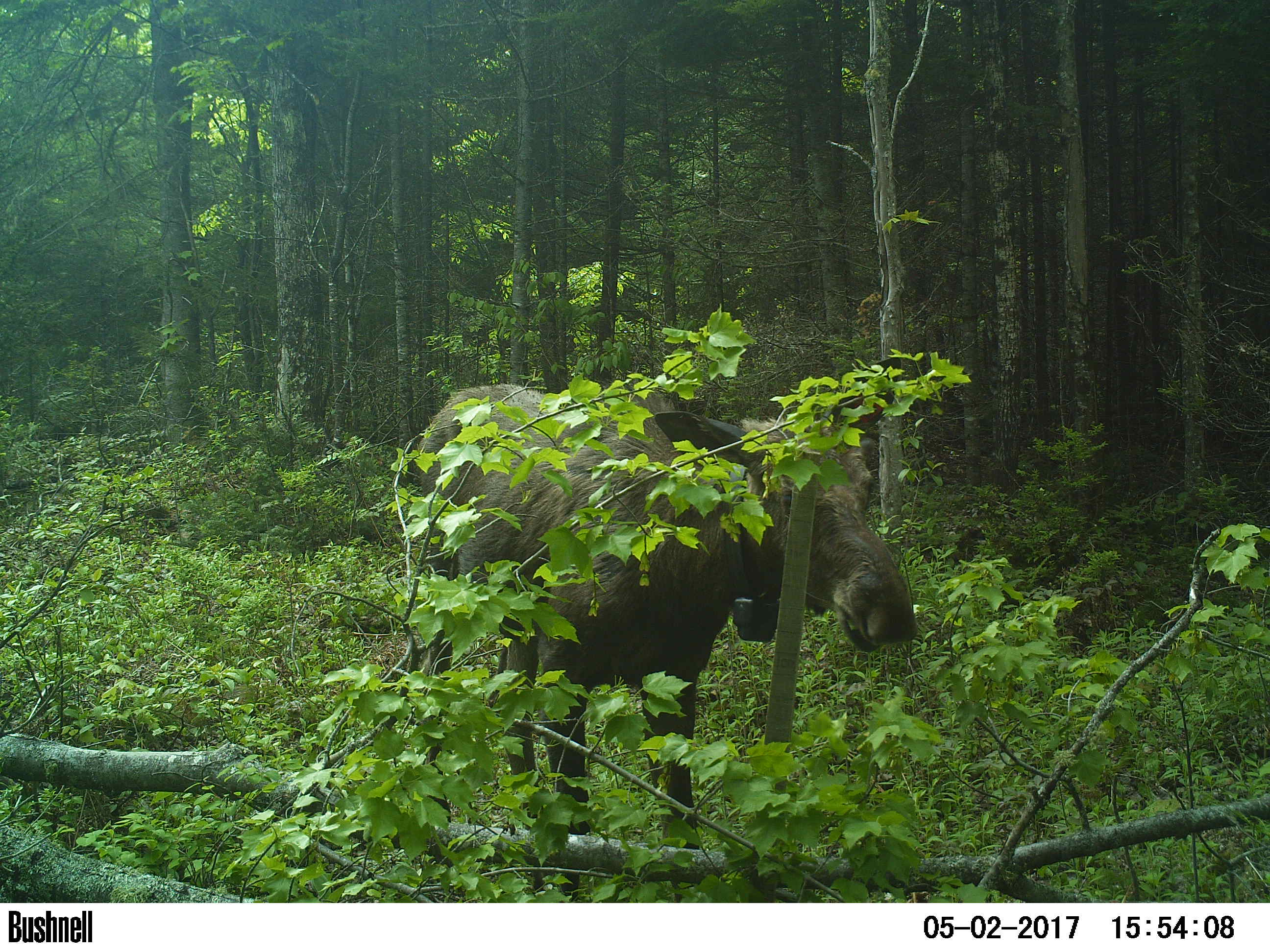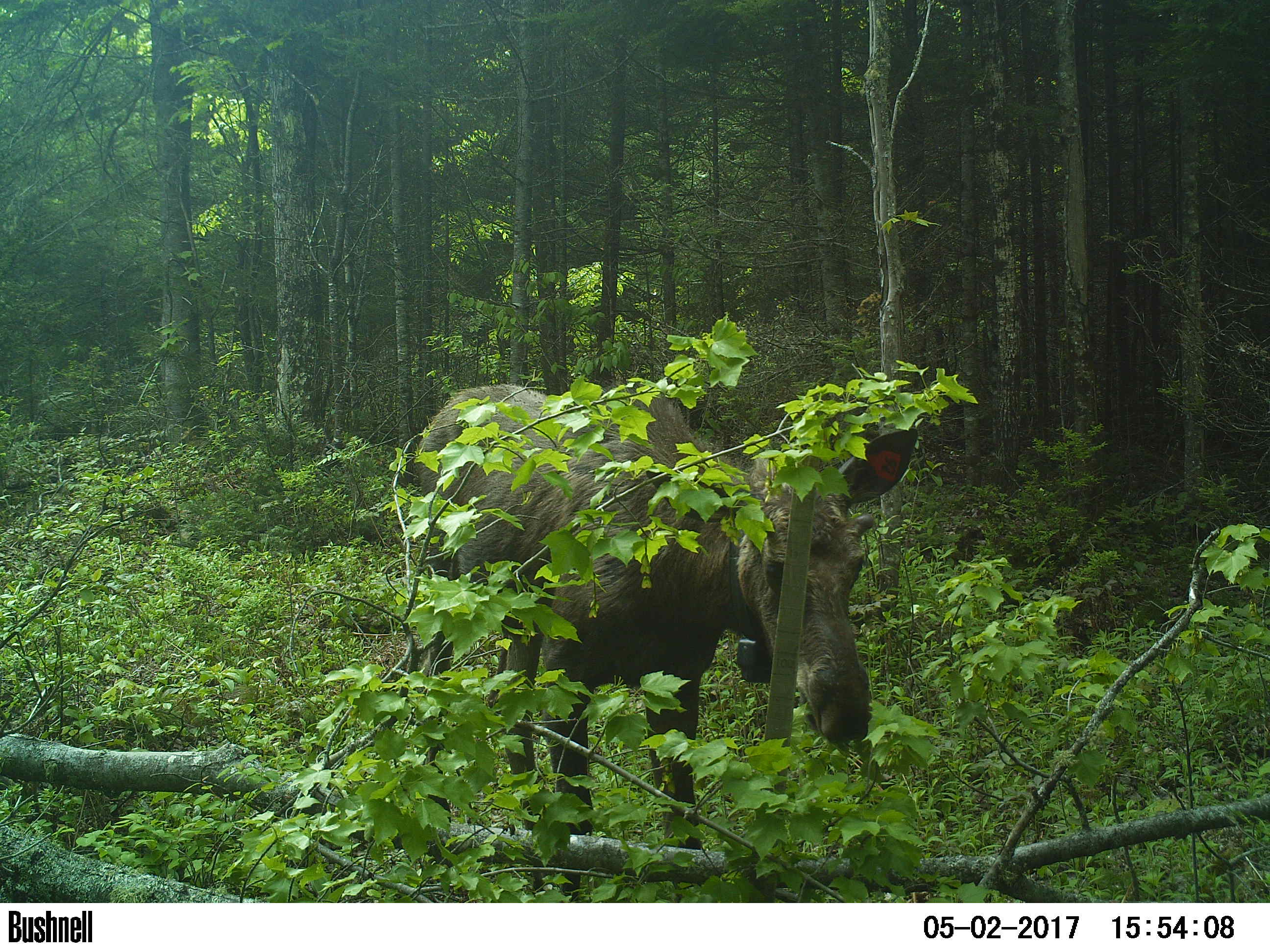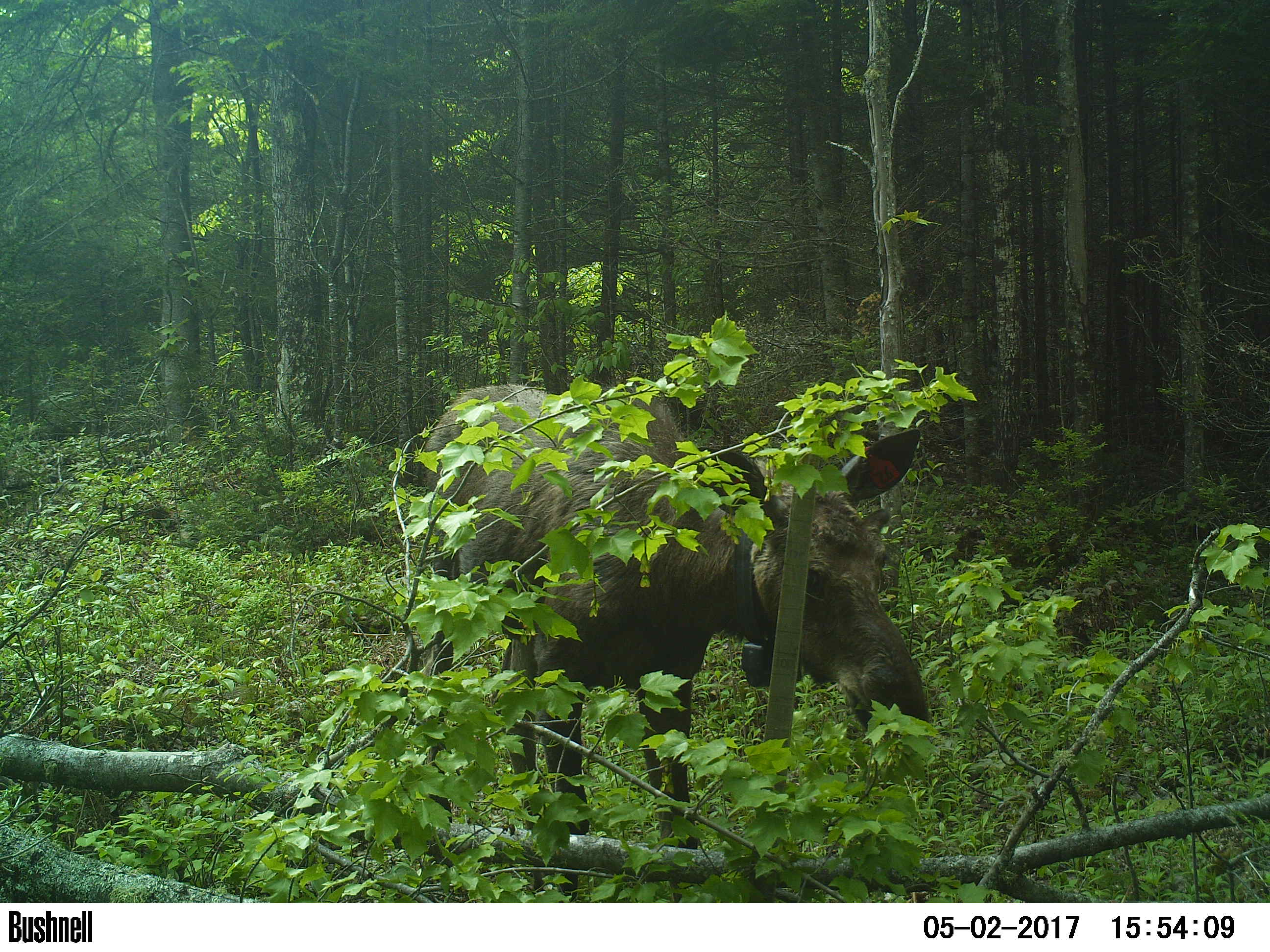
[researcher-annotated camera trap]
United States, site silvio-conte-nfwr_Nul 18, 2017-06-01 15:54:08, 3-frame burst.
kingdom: Animalia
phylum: Chordata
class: Mammalia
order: Artiodactyla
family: Cervidae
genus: Alces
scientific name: Alces alces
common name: moose